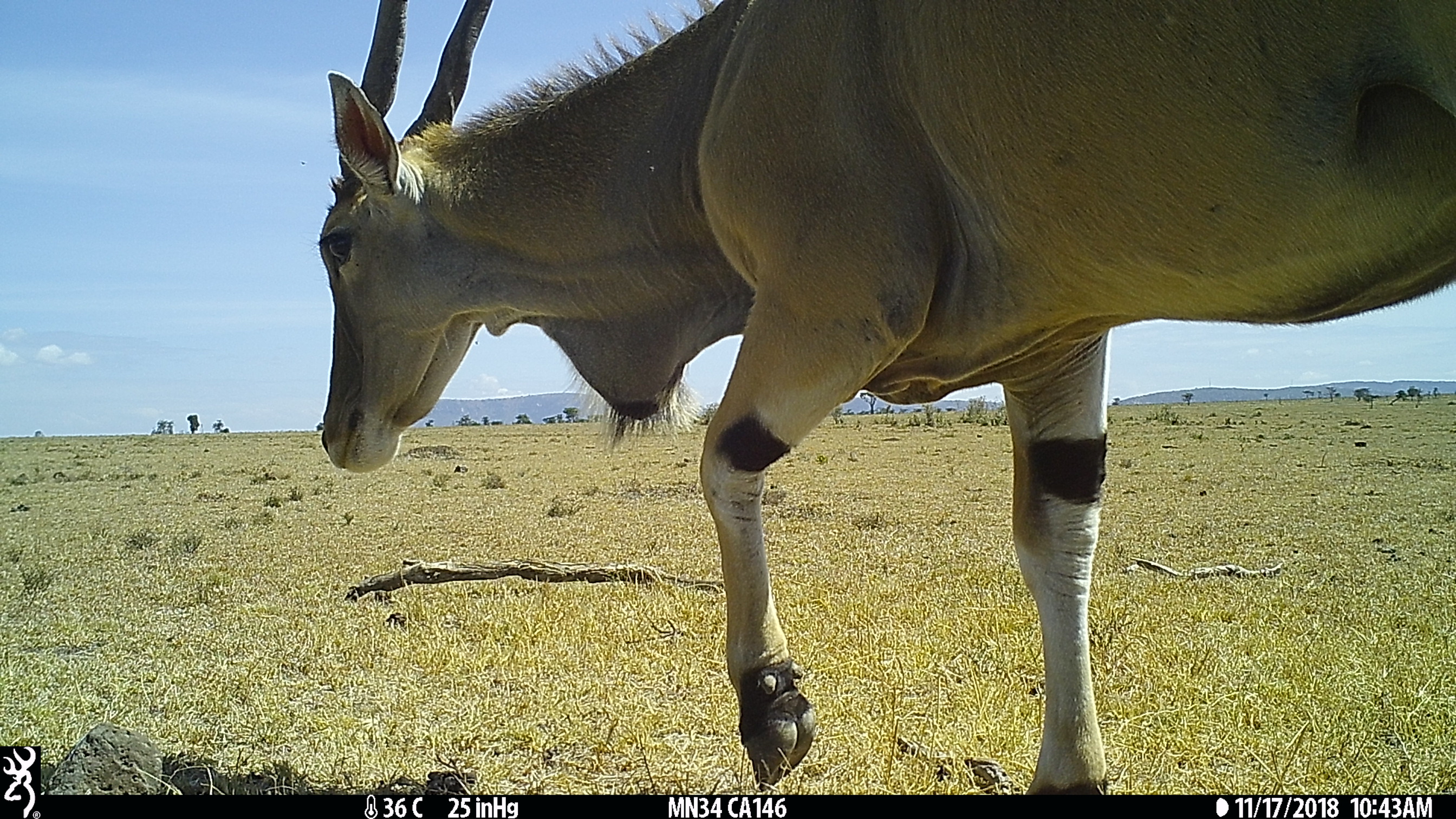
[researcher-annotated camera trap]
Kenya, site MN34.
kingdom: Animalia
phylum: Chordata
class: Mammalia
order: Artiodactyla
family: Bovidae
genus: Tragelaphus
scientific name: Tragelaphus oryx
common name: eland